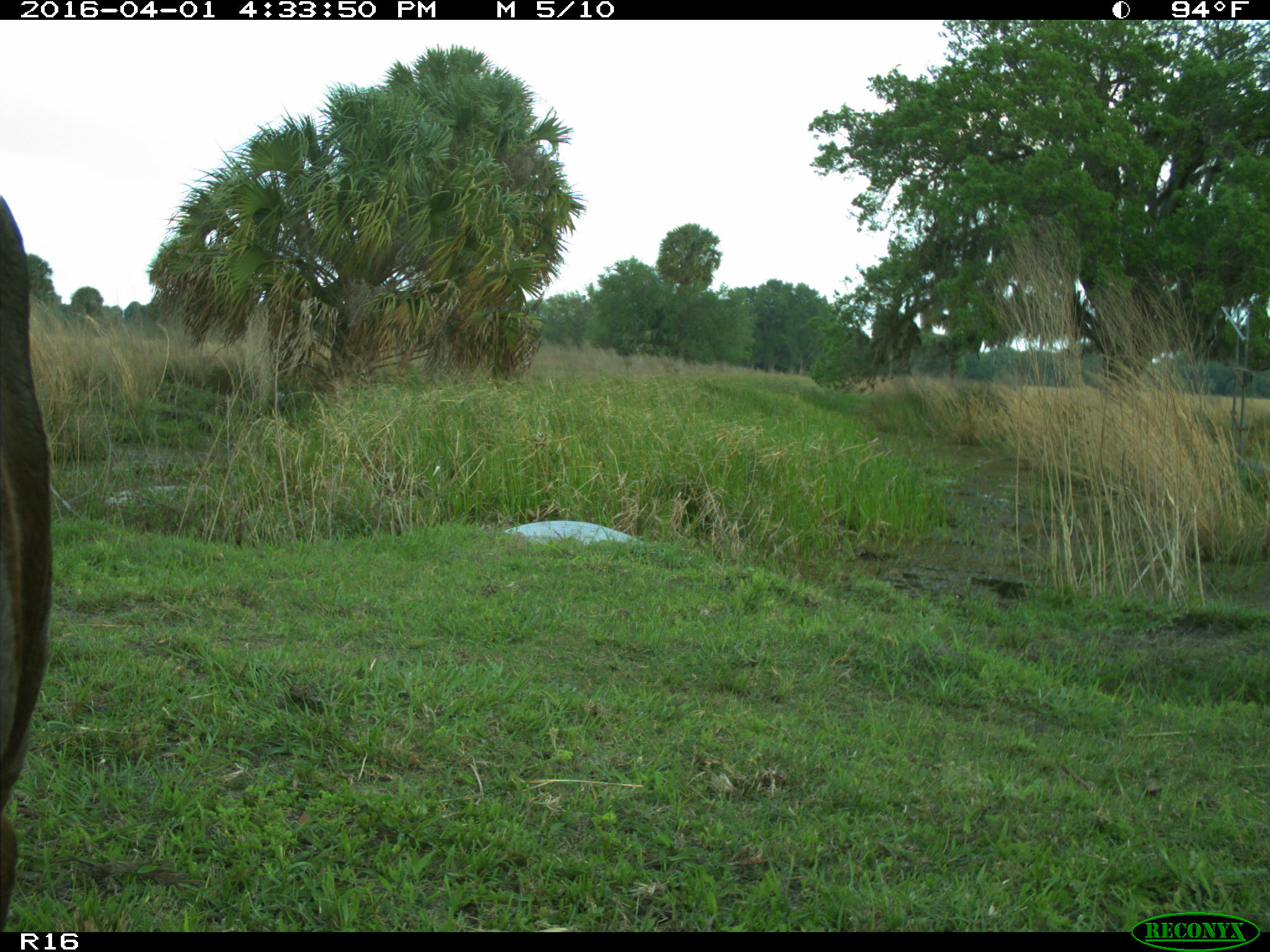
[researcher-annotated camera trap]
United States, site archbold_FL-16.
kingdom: Animalia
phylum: Chordata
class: Mammalia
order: Artiodactyla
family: Bovidae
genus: Bos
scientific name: Bos taurus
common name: domestic cow